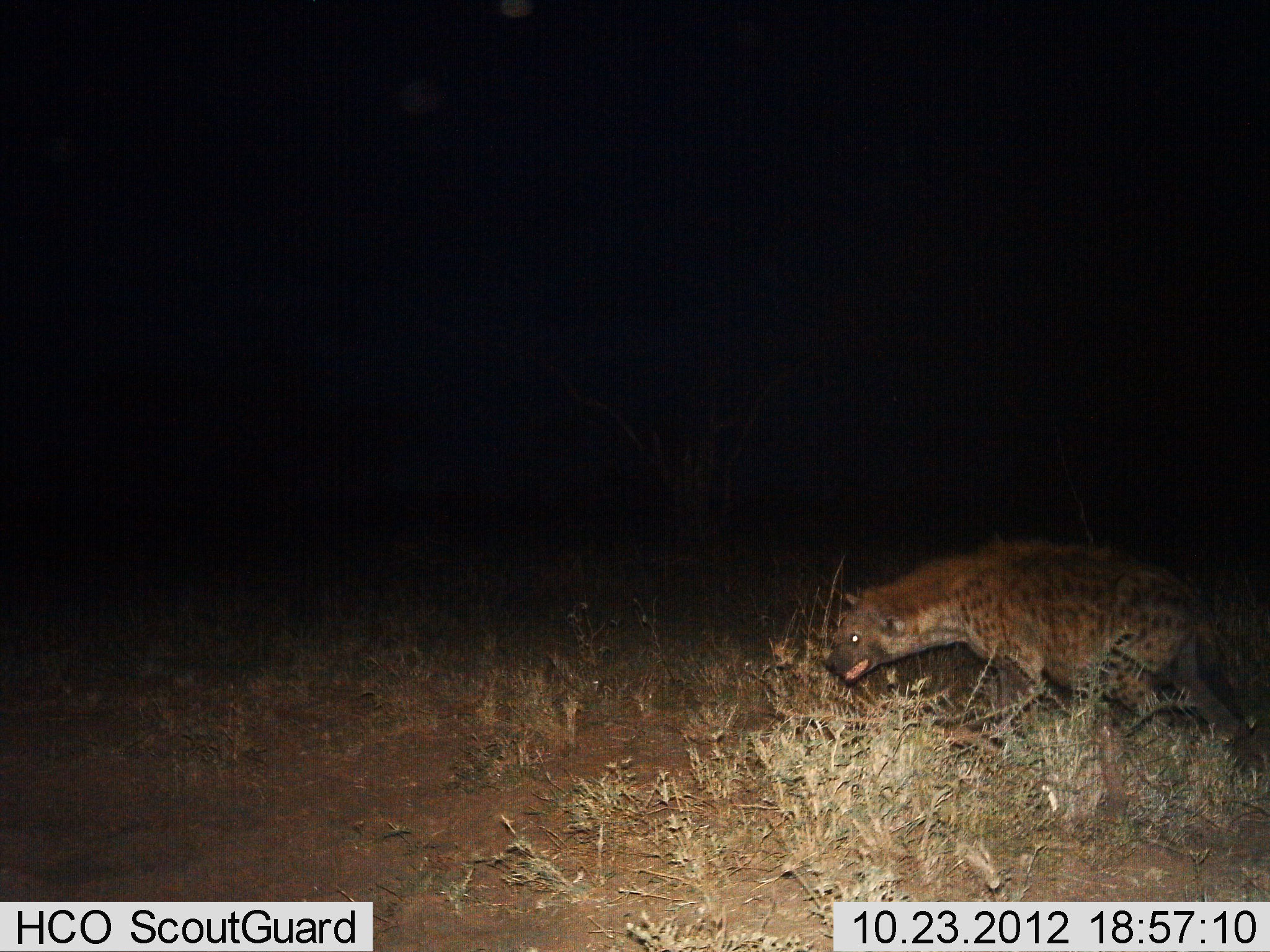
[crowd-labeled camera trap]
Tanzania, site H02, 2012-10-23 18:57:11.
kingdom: Animalia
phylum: Chordata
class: Mammalia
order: Carnivora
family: Hyaenidae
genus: Crocuta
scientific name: Crocuta crocuta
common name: spotted hyena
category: hyenaspotted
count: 1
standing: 20%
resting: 0%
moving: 80%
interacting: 0%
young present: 0%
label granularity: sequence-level